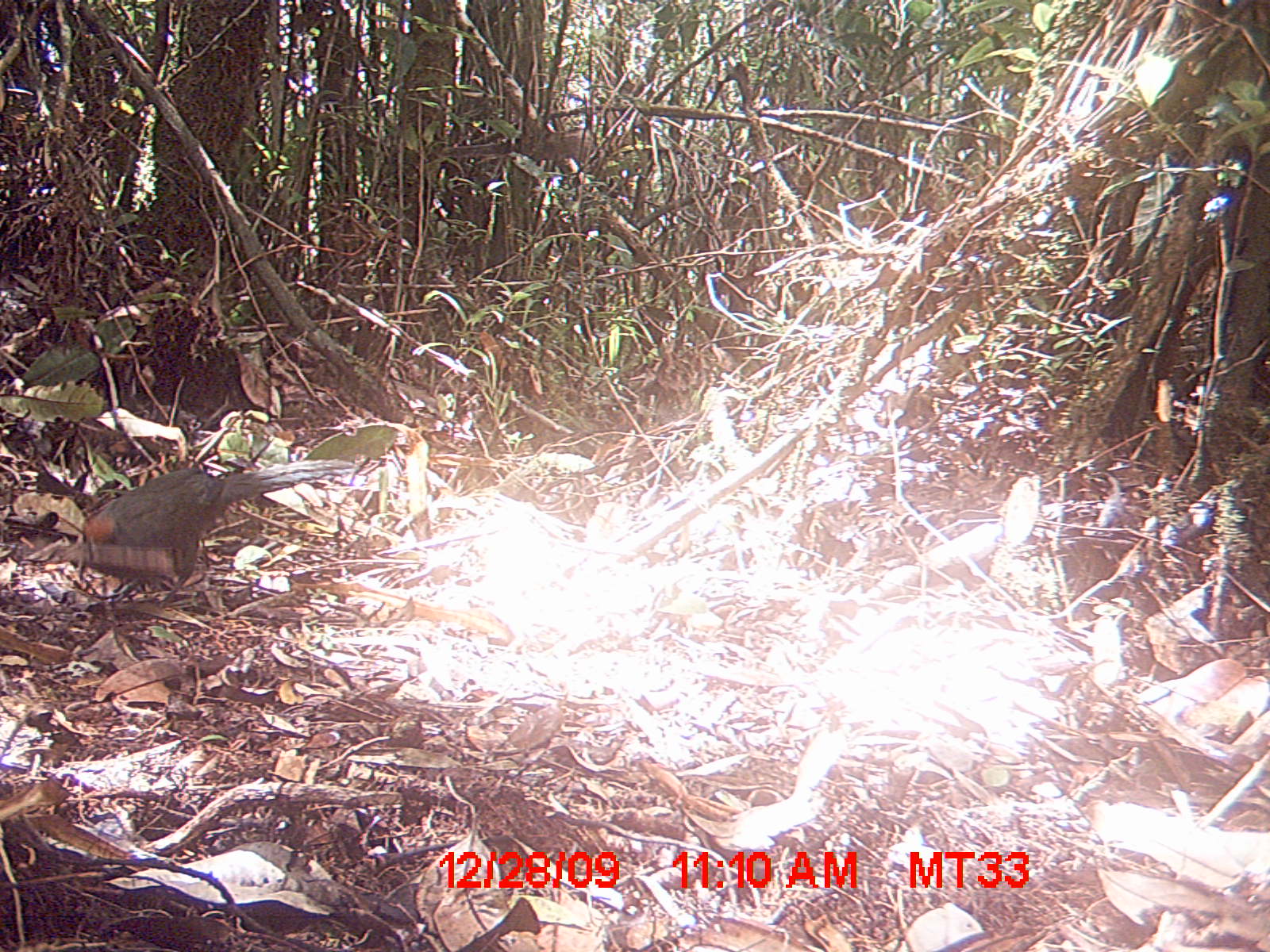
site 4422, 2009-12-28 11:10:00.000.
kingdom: Animalia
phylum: Chordata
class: Aves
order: Cuculiformes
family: Cuculidae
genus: Coua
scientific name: Coua serriana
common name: red-breasted coua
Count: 1.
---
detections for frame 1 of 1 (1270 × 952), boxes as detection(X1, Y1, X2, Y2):
coua serriana: detection(70, 458, 361, 609)